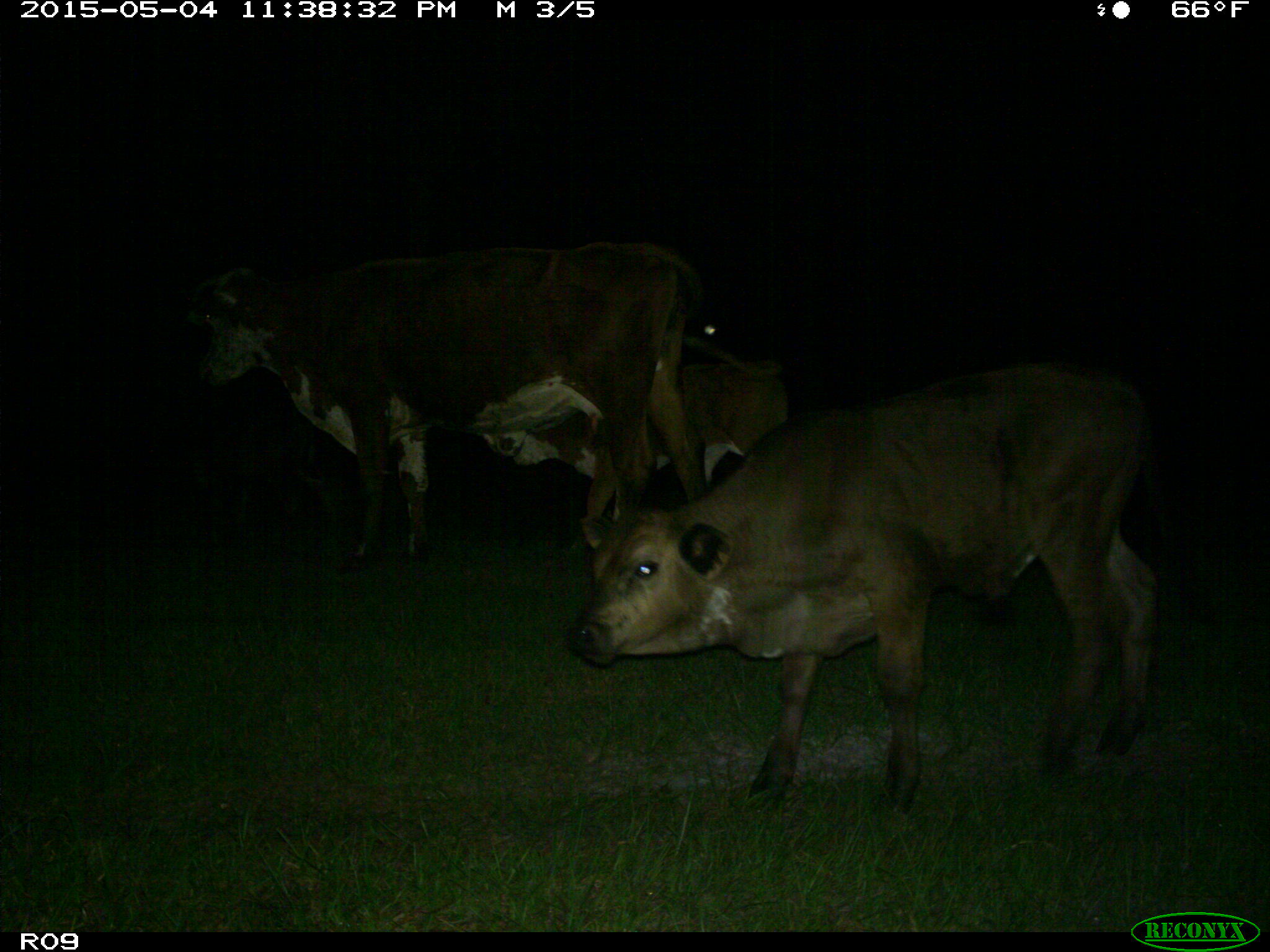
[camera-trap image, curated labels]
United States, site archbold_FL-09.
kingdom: Animalia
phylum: Chordata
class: Mammalia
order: Artiodactyla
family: Bovidae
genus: Bos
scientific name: Bos taurus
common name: domestic cow